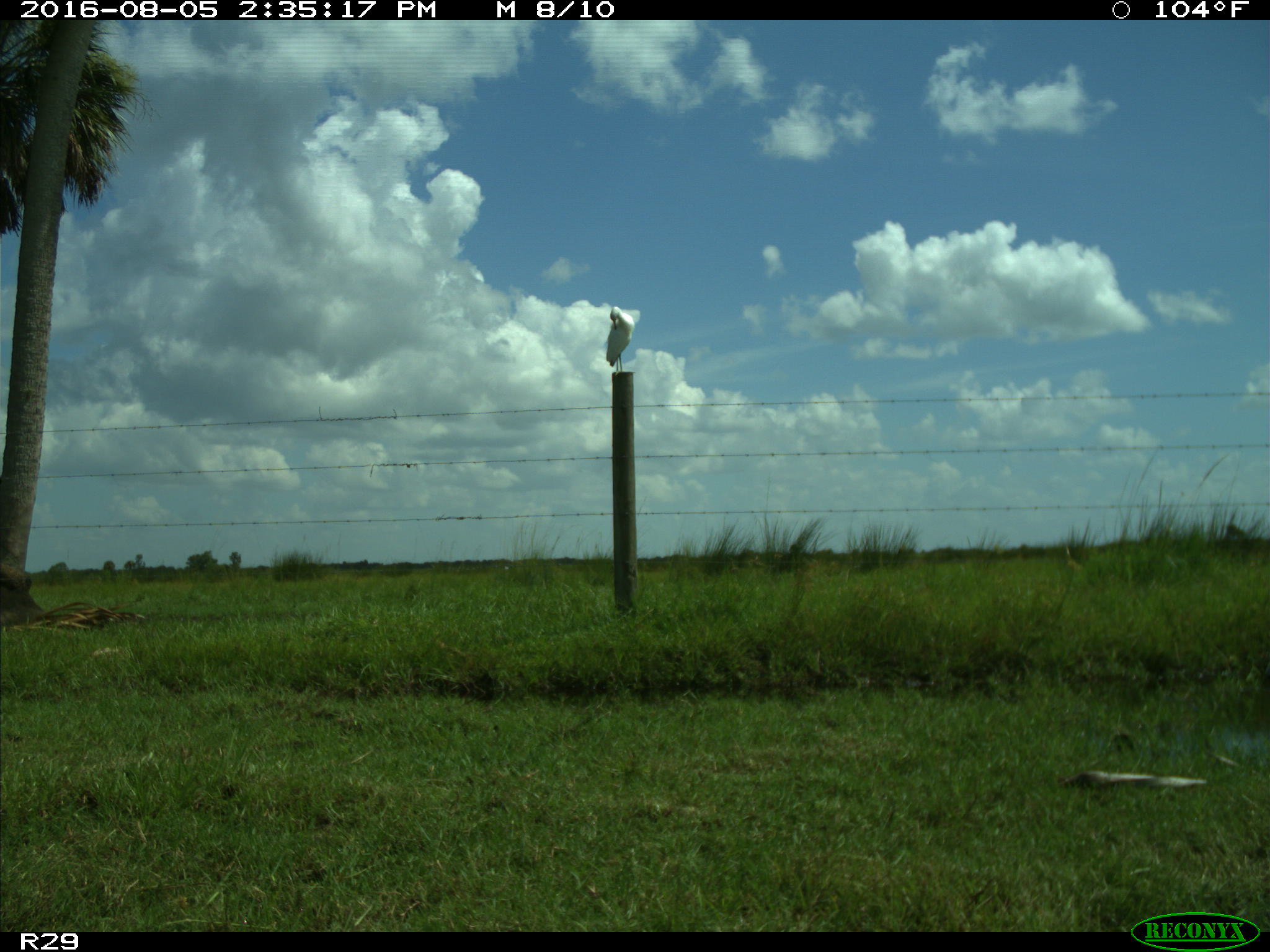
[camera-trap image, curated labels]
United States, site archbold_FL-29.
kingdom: Animalia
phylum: Chordata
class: Aves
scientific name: Aves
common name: birds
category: unidentified bird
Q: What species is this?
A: Unidentified bird (birds) (Aves).